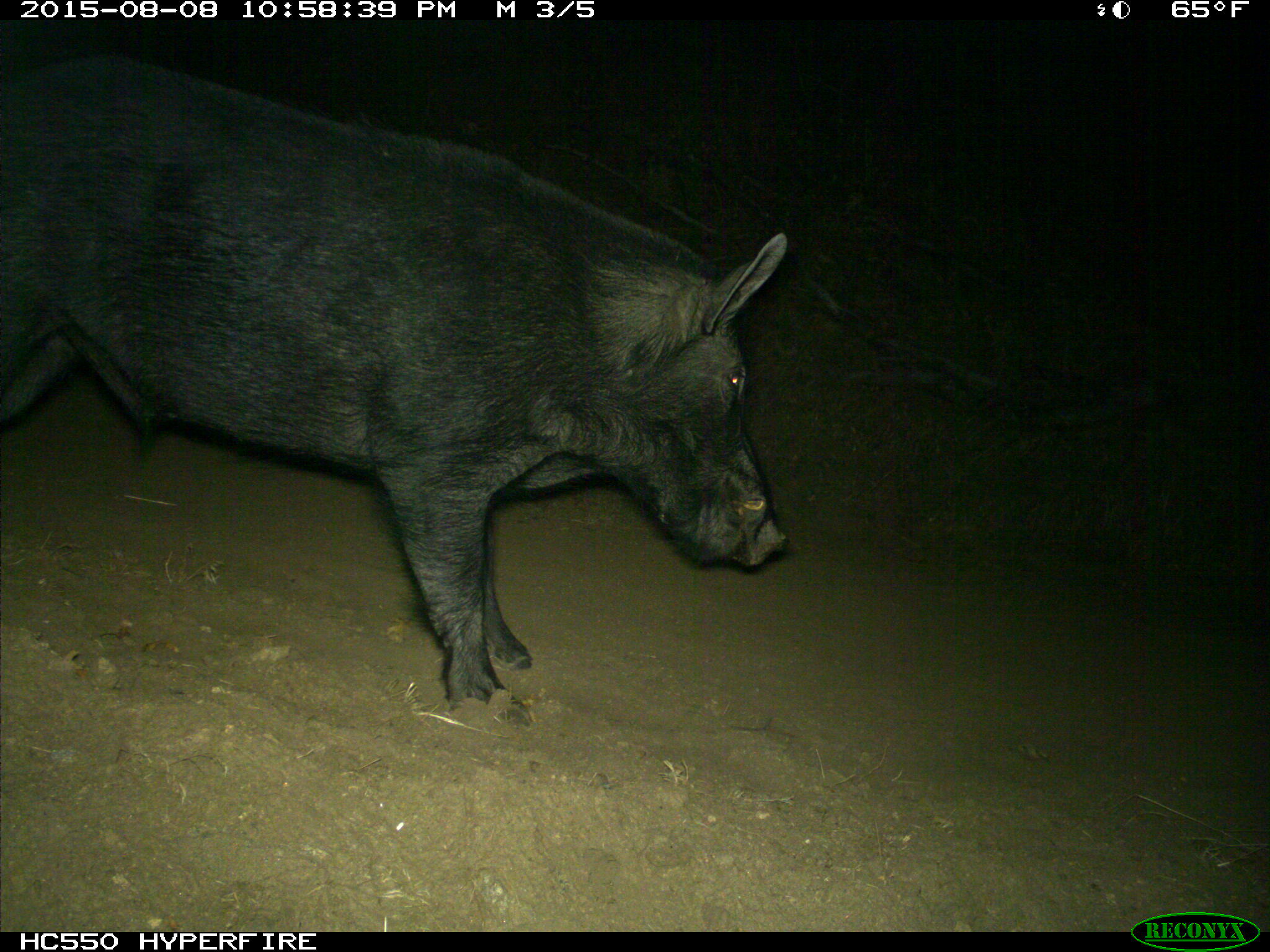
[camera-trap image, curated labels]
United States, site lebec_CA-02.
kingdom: Animalia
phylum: Chordata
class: Mammalia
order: Artiodactyla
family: Suidae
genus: Sus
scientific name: Sus scrofa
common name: wild boar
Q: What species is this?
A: Sus scrofa (wild boar).